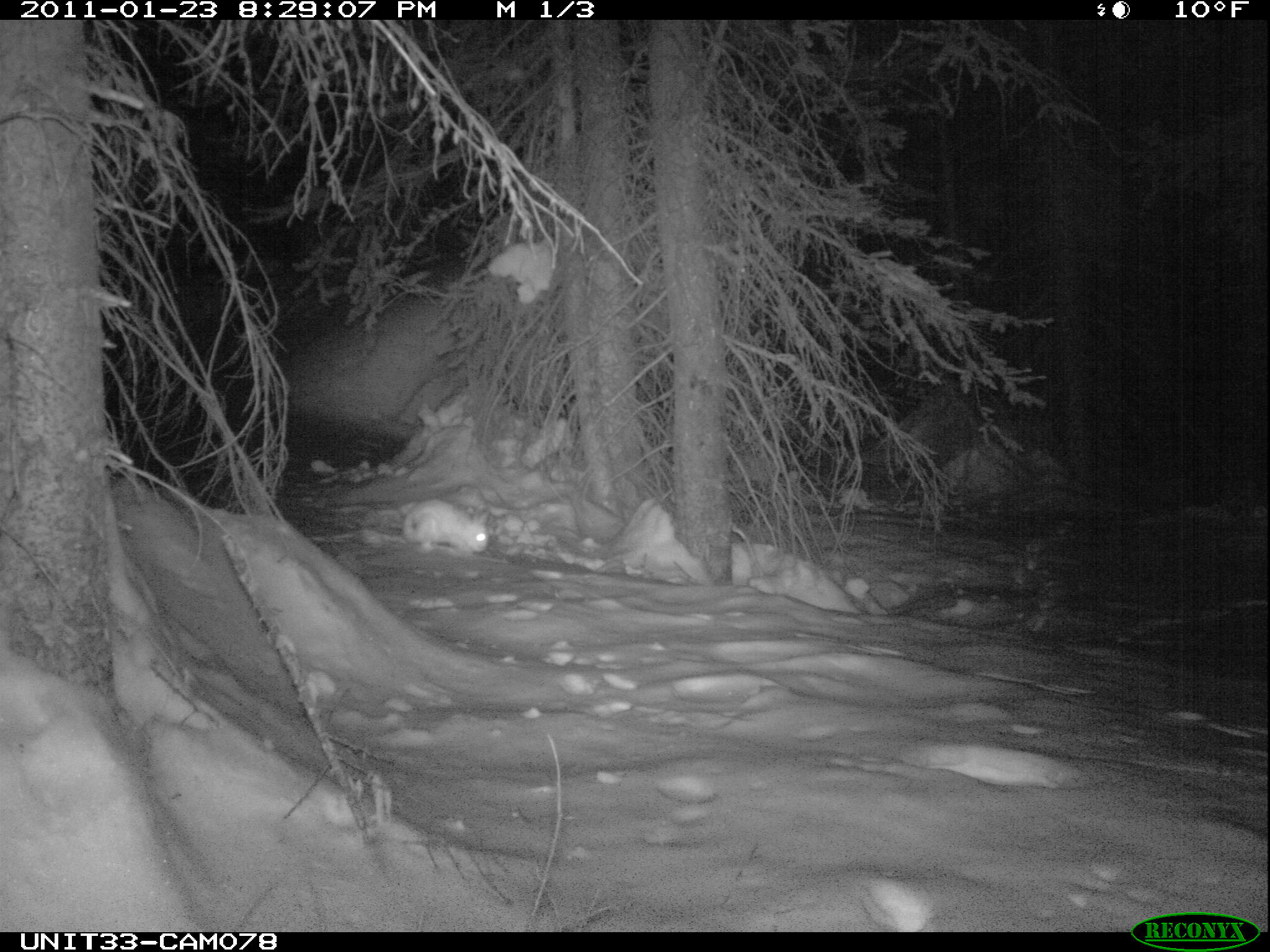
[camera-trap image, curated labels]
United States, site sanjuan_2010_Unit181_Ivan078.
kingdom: Animalia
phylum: Chordata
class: Mammalia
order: Lagomorpha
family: Leporidae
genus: Lepus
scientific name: Lepus americanus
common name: snowshoe hare